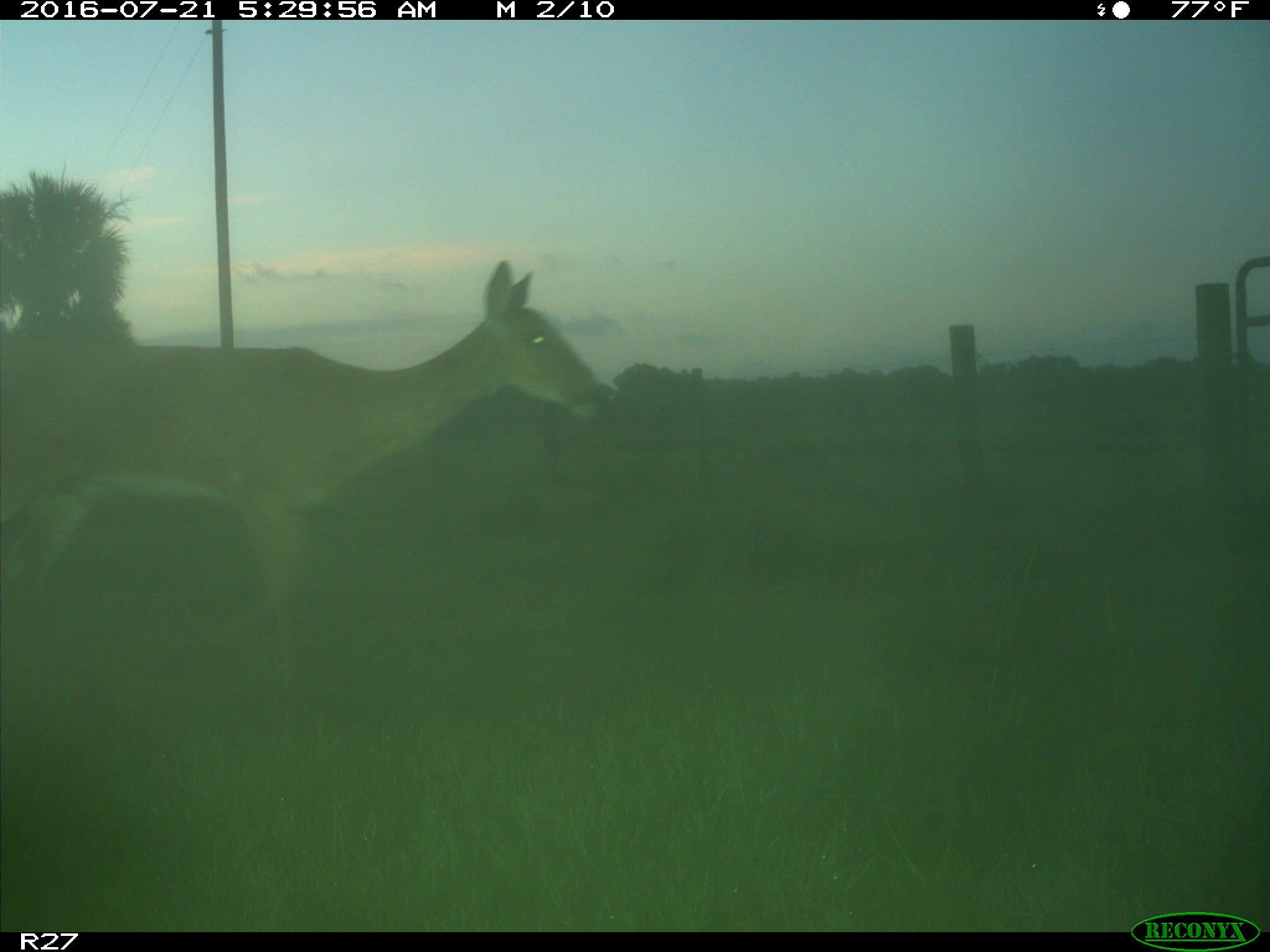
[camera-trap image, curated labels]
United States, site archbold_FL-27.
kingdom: Animalia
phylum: Chordata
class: Mammalia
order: Artiodactyla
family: Cervidae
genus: Odocoileus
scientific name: Odocoileus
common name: deer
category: unidentified deer